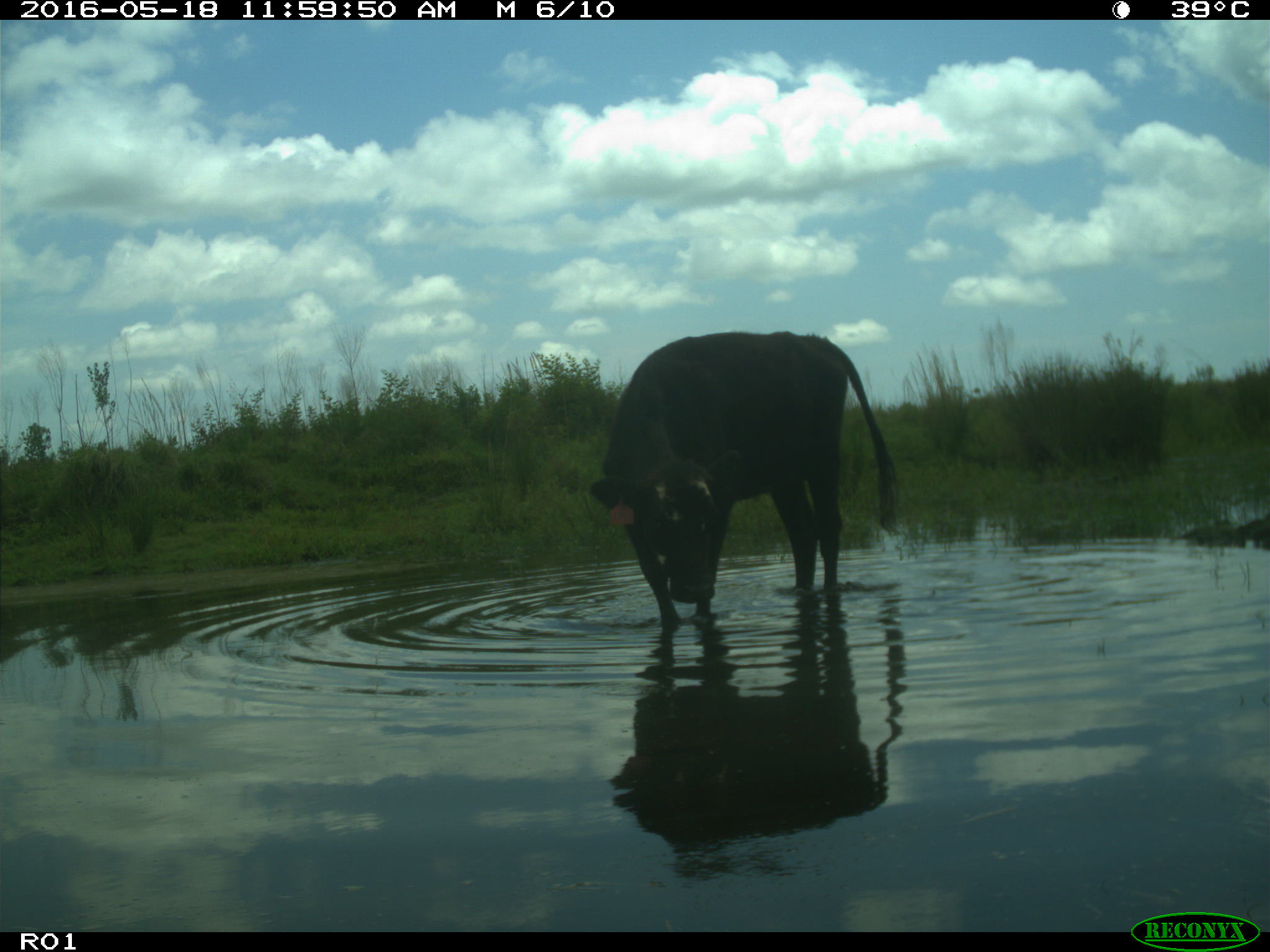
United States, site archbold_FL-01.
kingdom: Animalia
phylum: Chordata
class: Mammalia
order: Artiodactyla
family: Bovidae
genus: Bos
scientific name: Bos taurus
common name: domestic cow